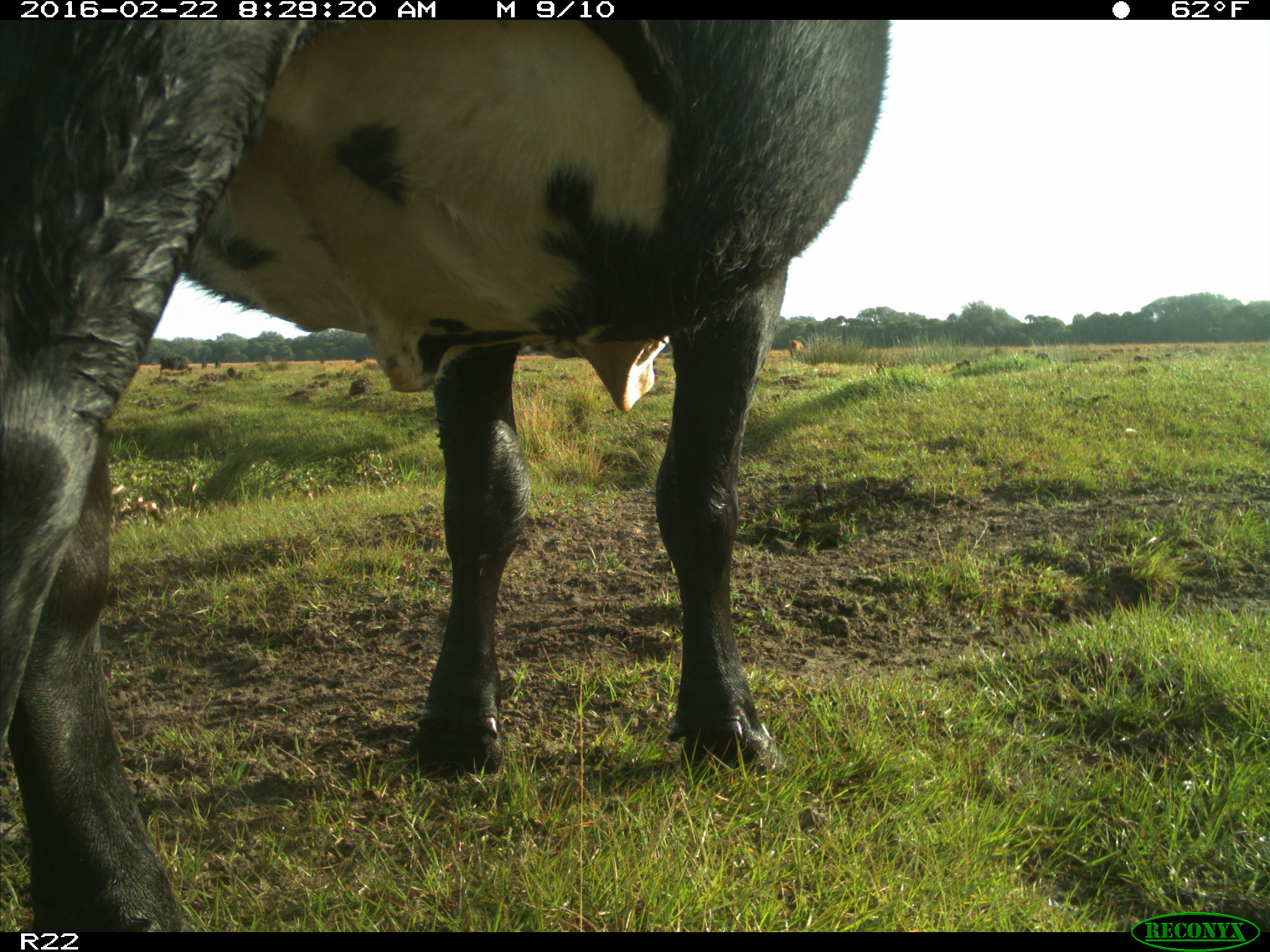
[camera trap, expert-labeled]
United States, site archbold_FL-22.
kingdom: Animalia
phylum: Chordata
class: Mammalia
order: Artiodactyla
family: Bovidae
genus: Bos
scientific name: Bos taurus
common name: domestic cow